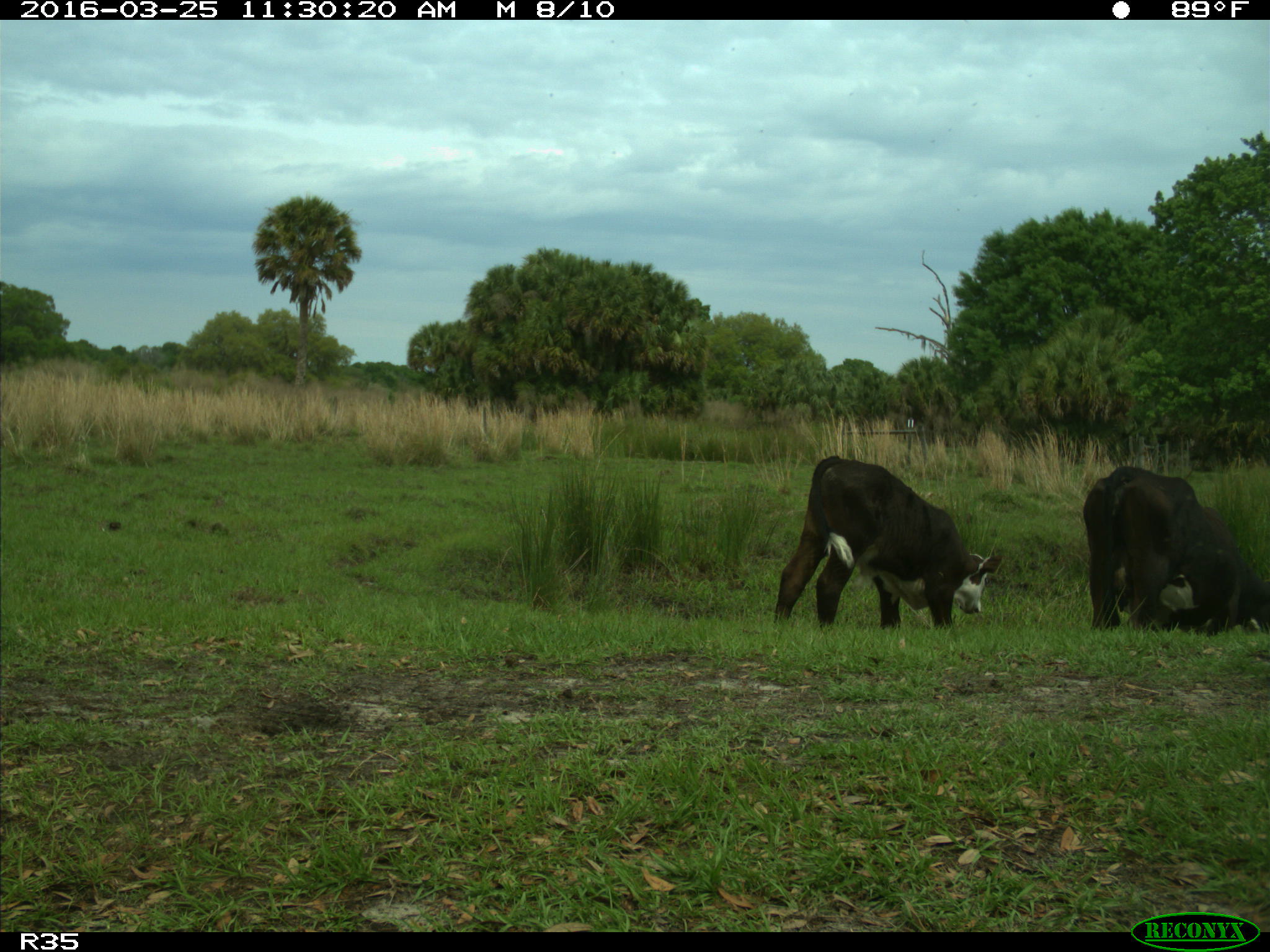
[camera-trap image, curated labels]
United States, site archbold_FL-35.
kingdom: Animalia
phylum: Chordata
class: Mammalia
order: Artiodactyla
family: Bovidae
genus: Bos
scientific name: Bos taurus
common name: domestic cow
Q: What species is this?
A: Bos taurus (domestic cow).